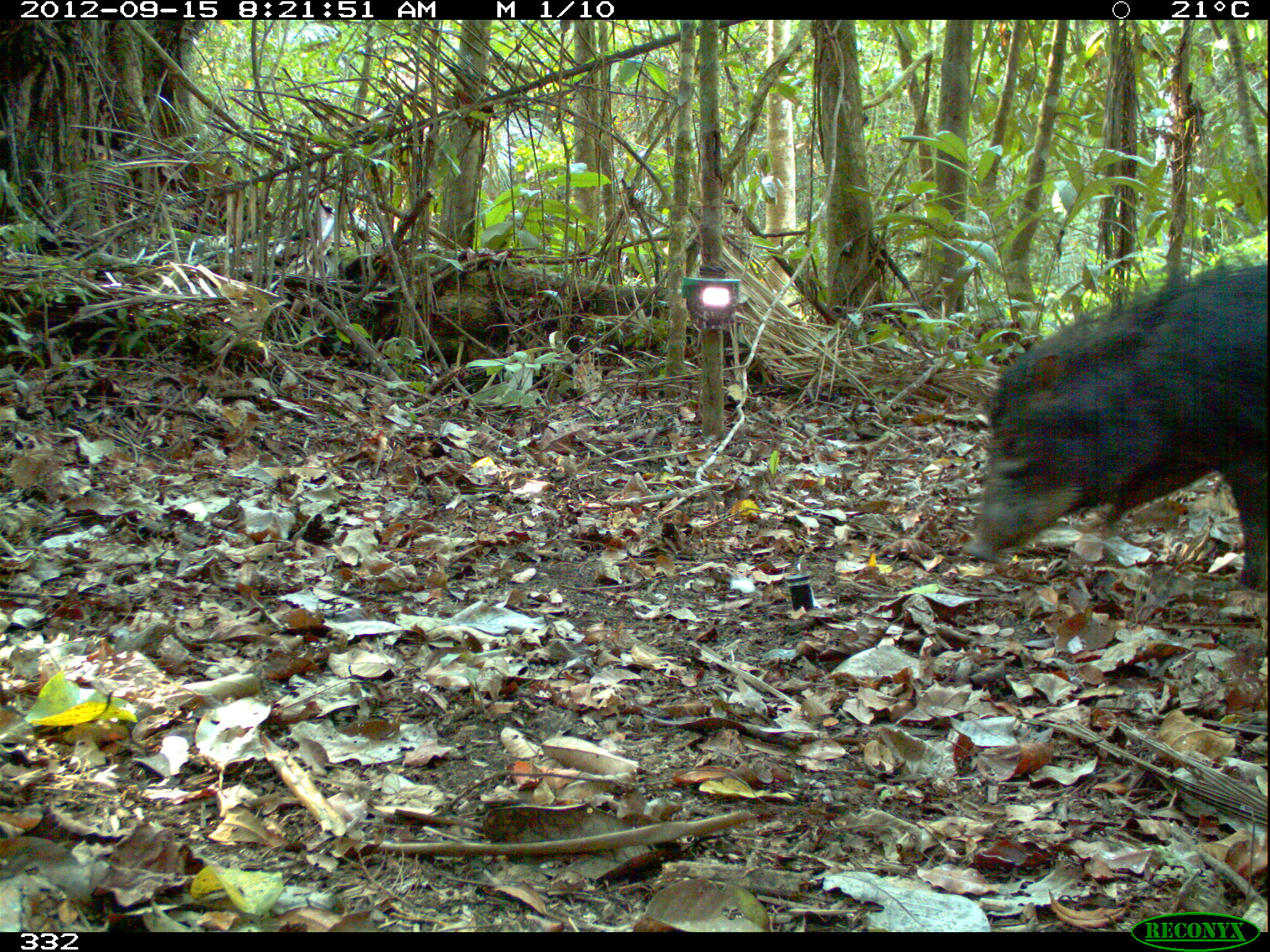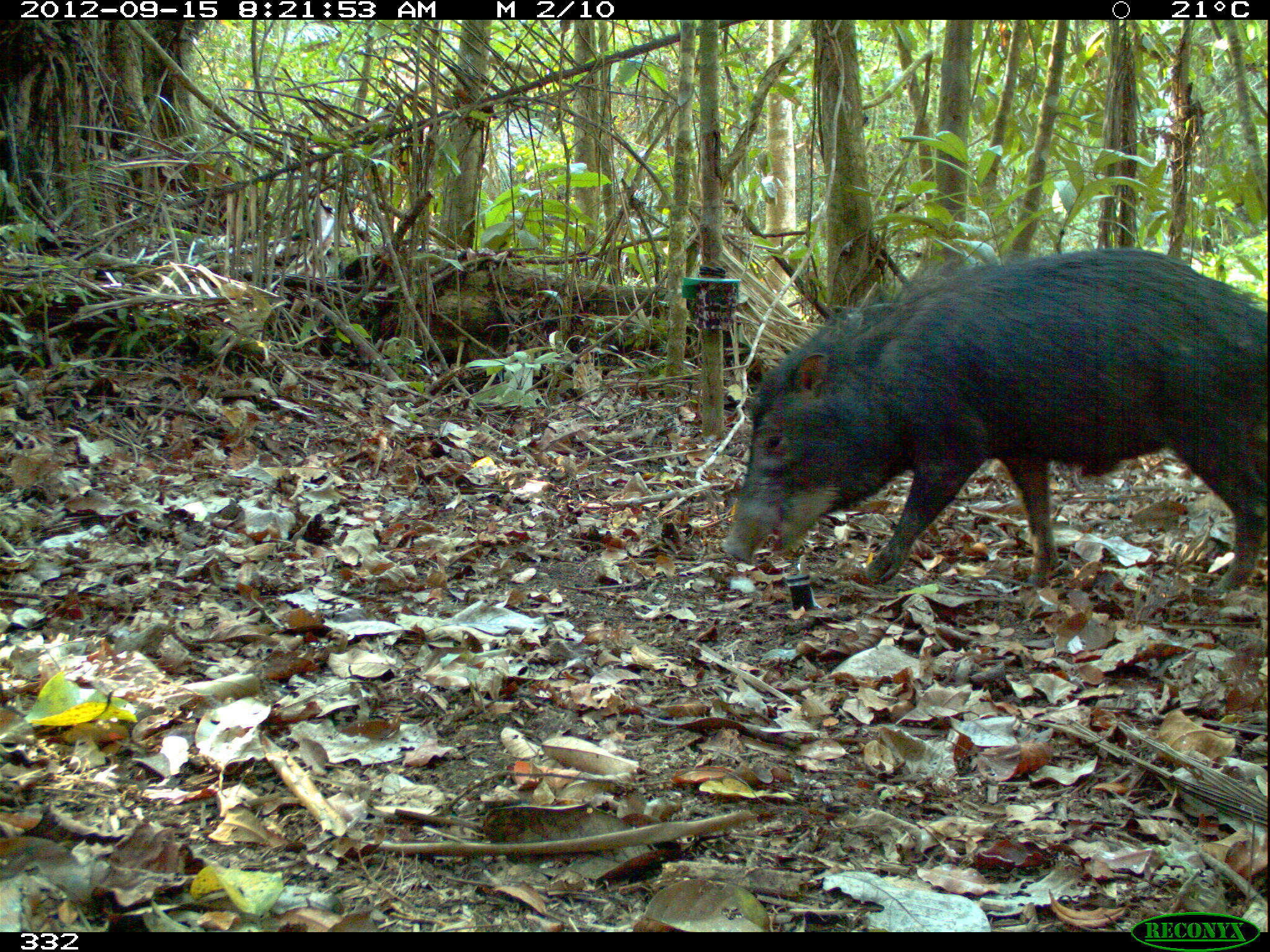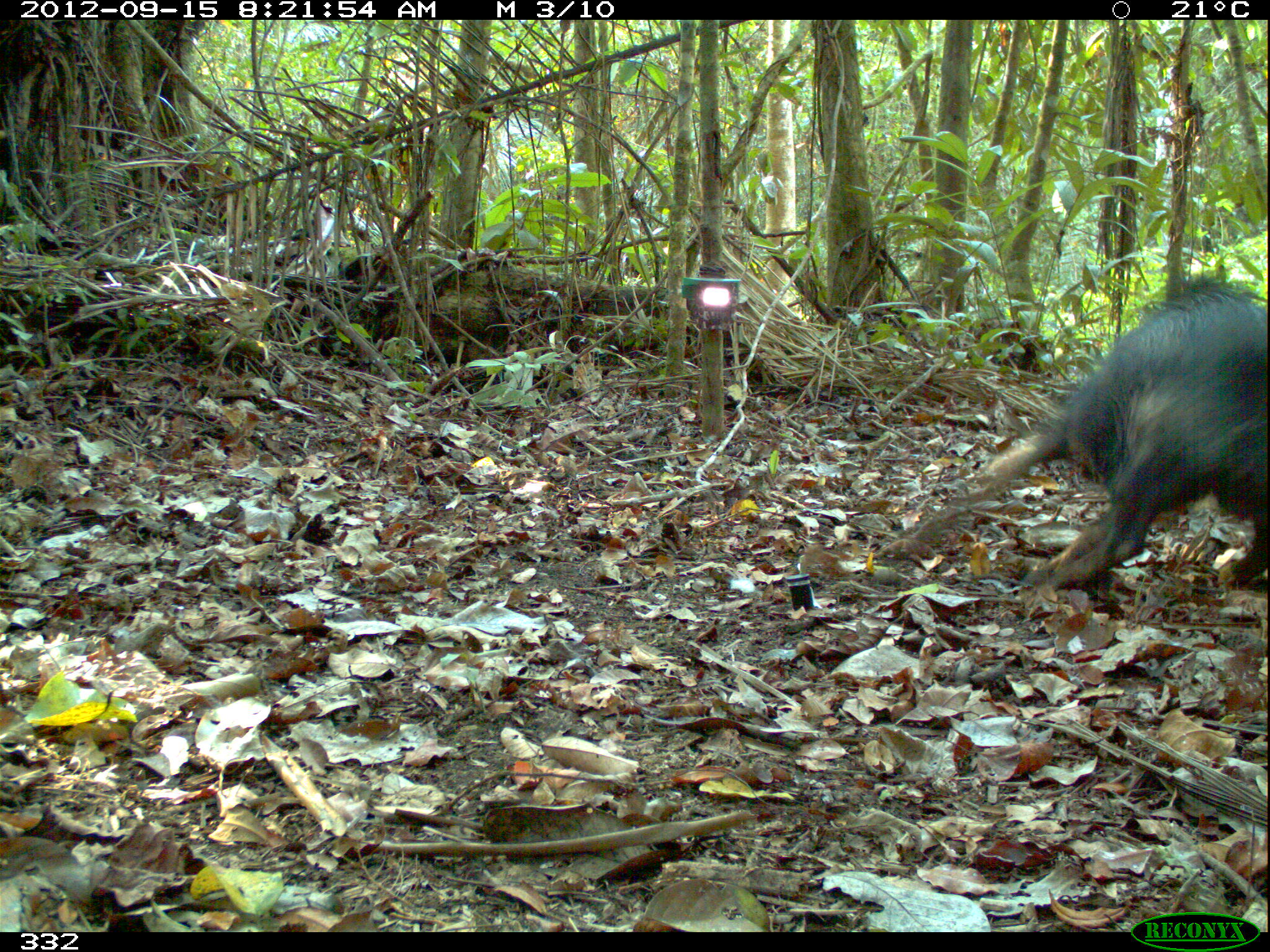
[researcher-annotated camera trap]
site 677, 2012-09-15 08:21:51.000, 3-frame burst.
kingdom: Animalia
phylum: Chordata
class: Mammalia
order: Artiodactyla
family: Tayassuidae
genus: Tayassu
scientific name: Tayassu pecari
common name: white-lipped peccary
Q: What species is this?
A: Tayassu pecari (white-lipped peccary).